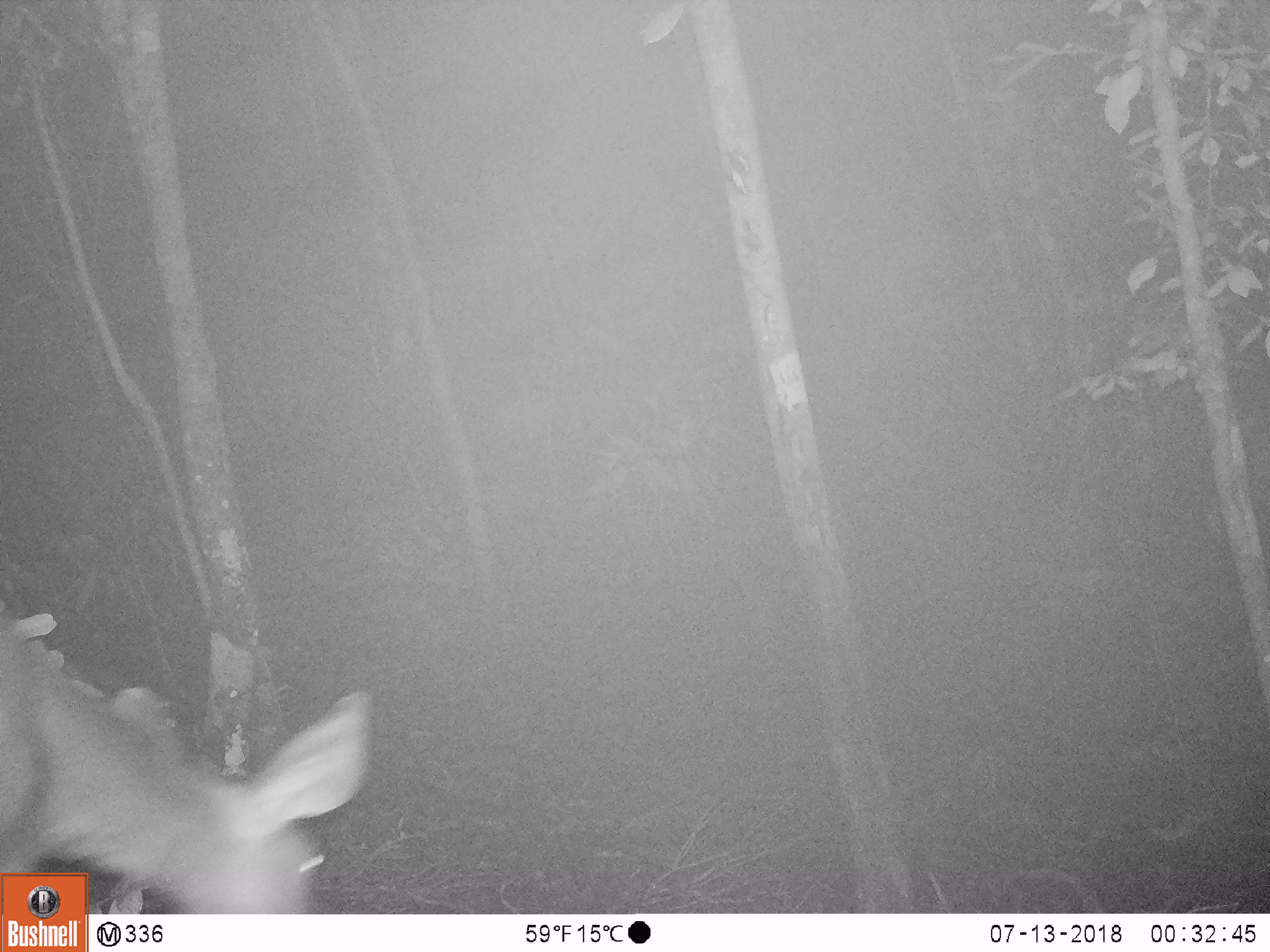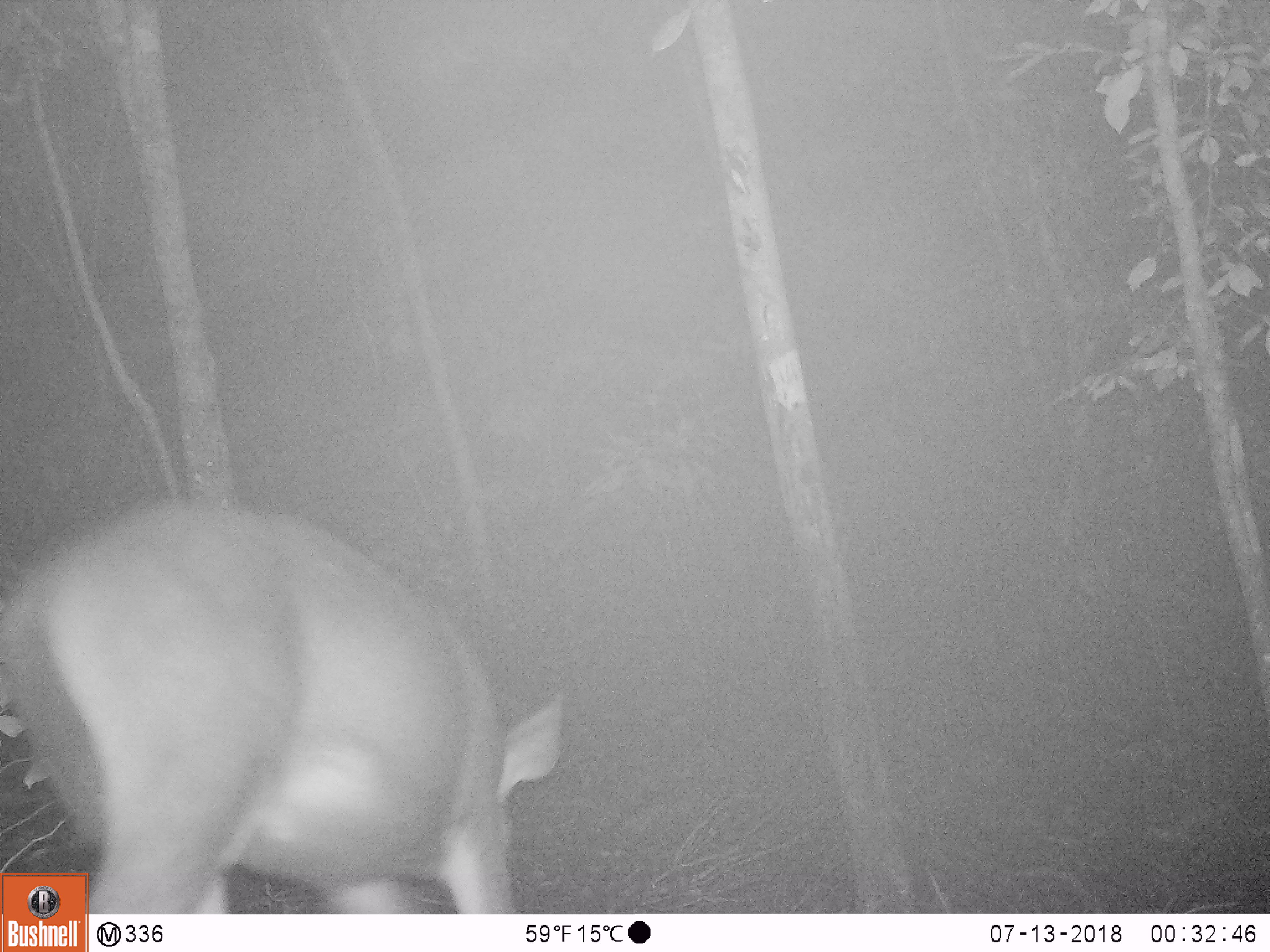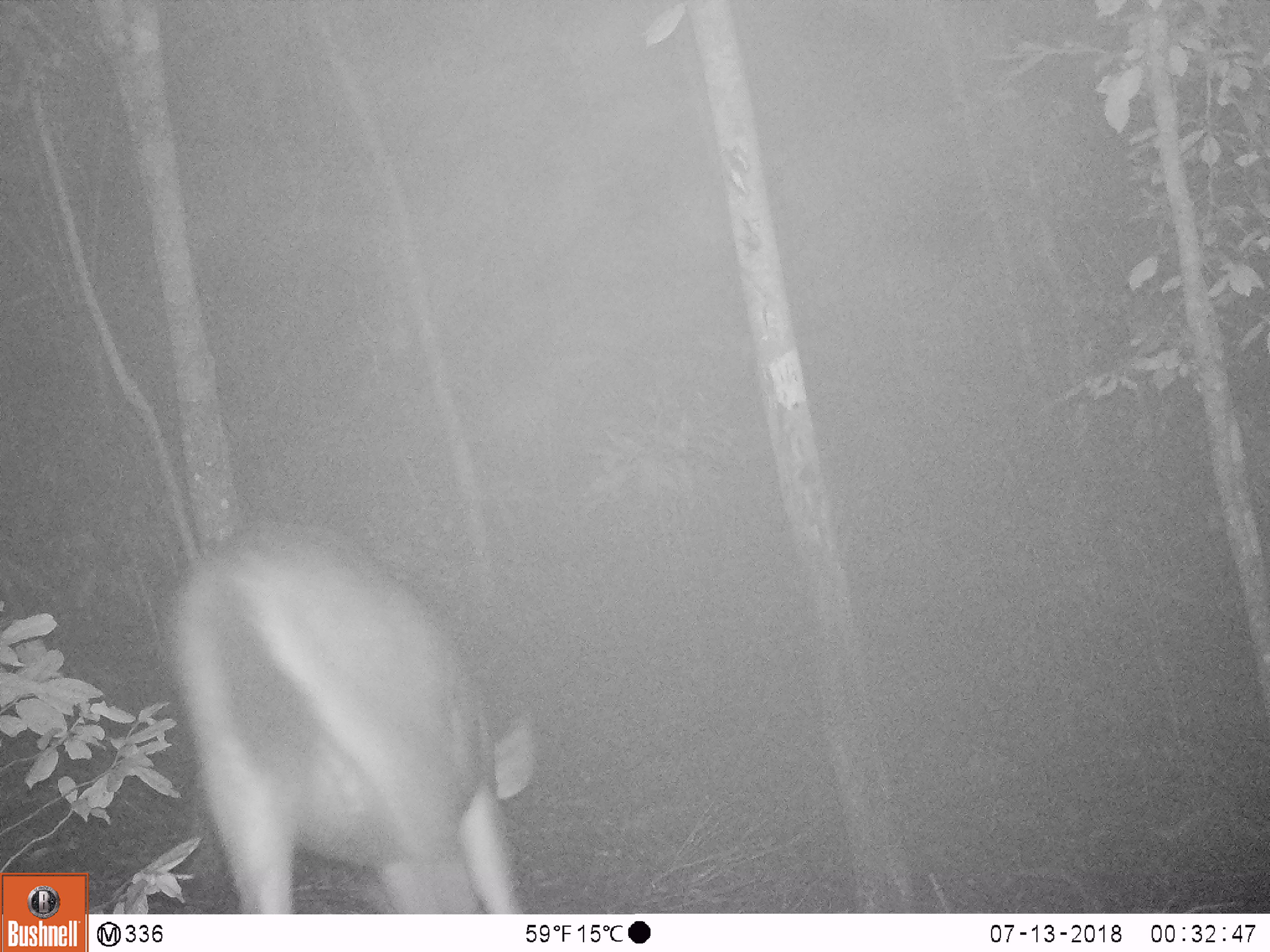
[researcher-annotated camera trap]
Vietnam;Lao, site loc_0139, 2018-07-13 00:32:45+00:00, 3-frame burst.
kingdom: Animalia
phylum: Chordata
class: Mammalia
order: Artiodactyla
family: Cervidae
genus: Rusa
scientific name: Rusa unicolor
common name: sambar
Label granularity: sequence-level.